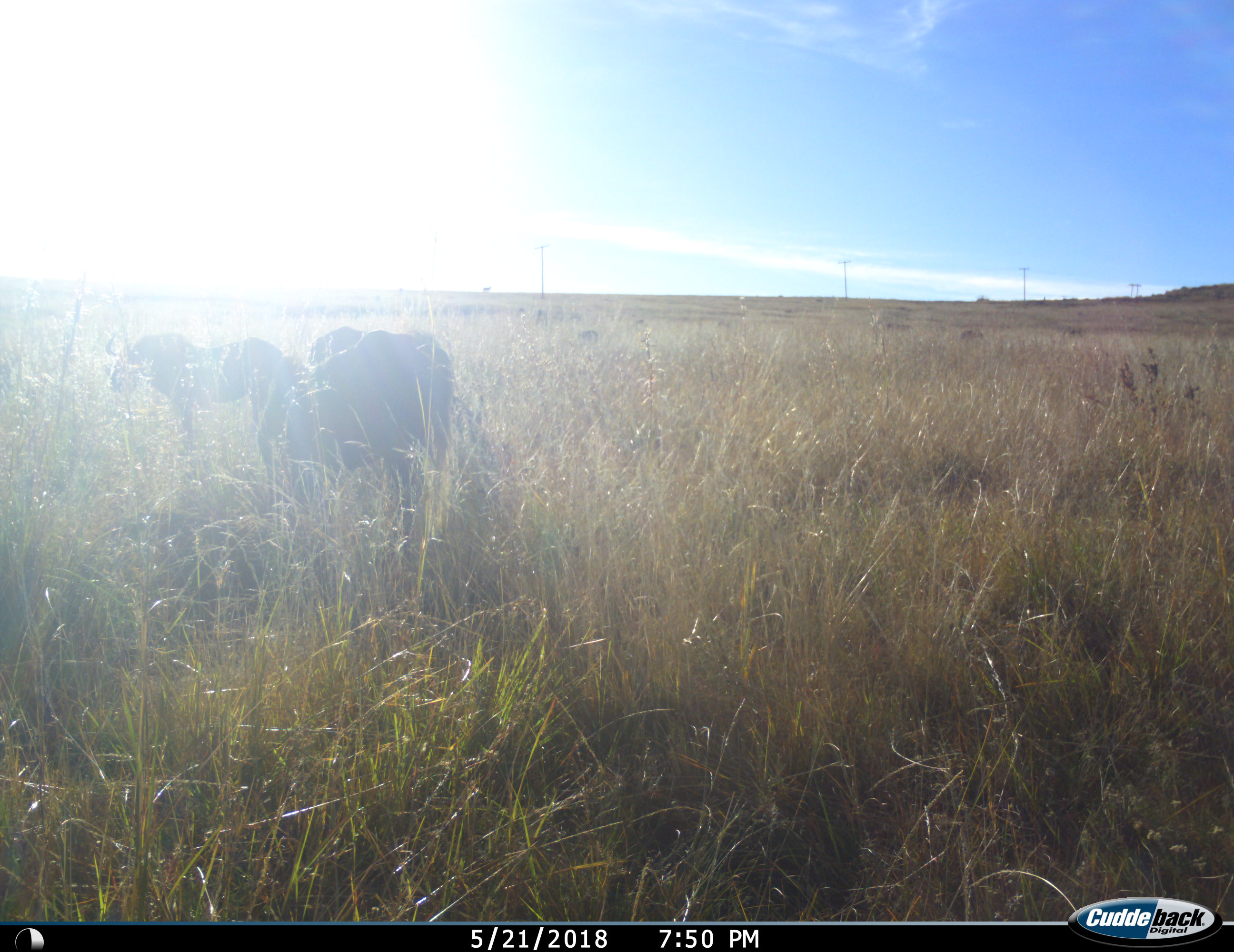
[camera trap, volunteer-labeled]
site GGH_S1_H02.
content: unidentified animal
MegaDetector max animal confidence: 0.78